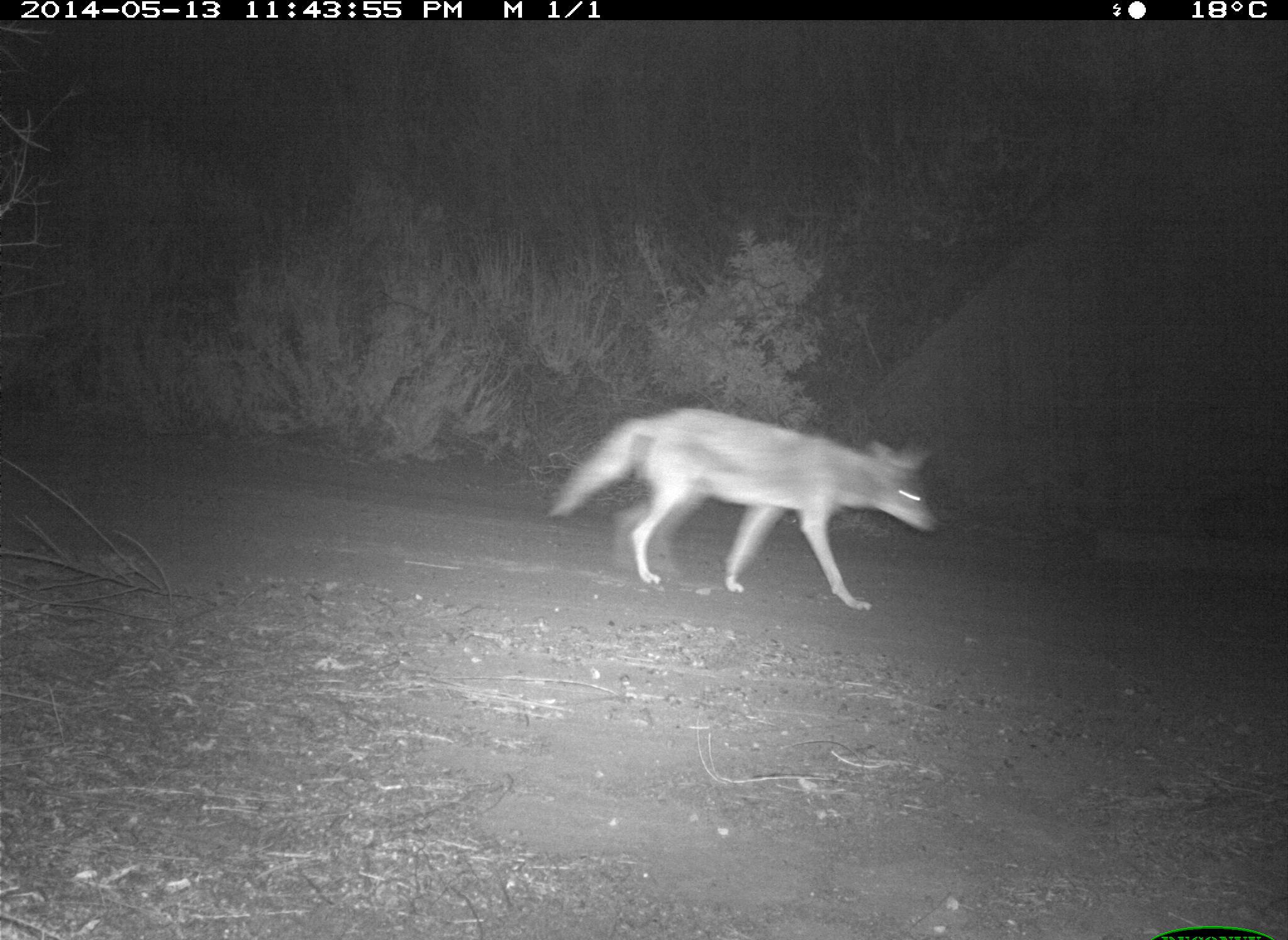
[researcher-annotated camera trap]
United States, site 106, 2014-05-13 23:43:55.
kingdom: Animalia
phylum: Chordata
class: Mammalia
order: Carnivora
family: Canidae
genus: Canis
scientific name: Canis latrans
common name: coyote